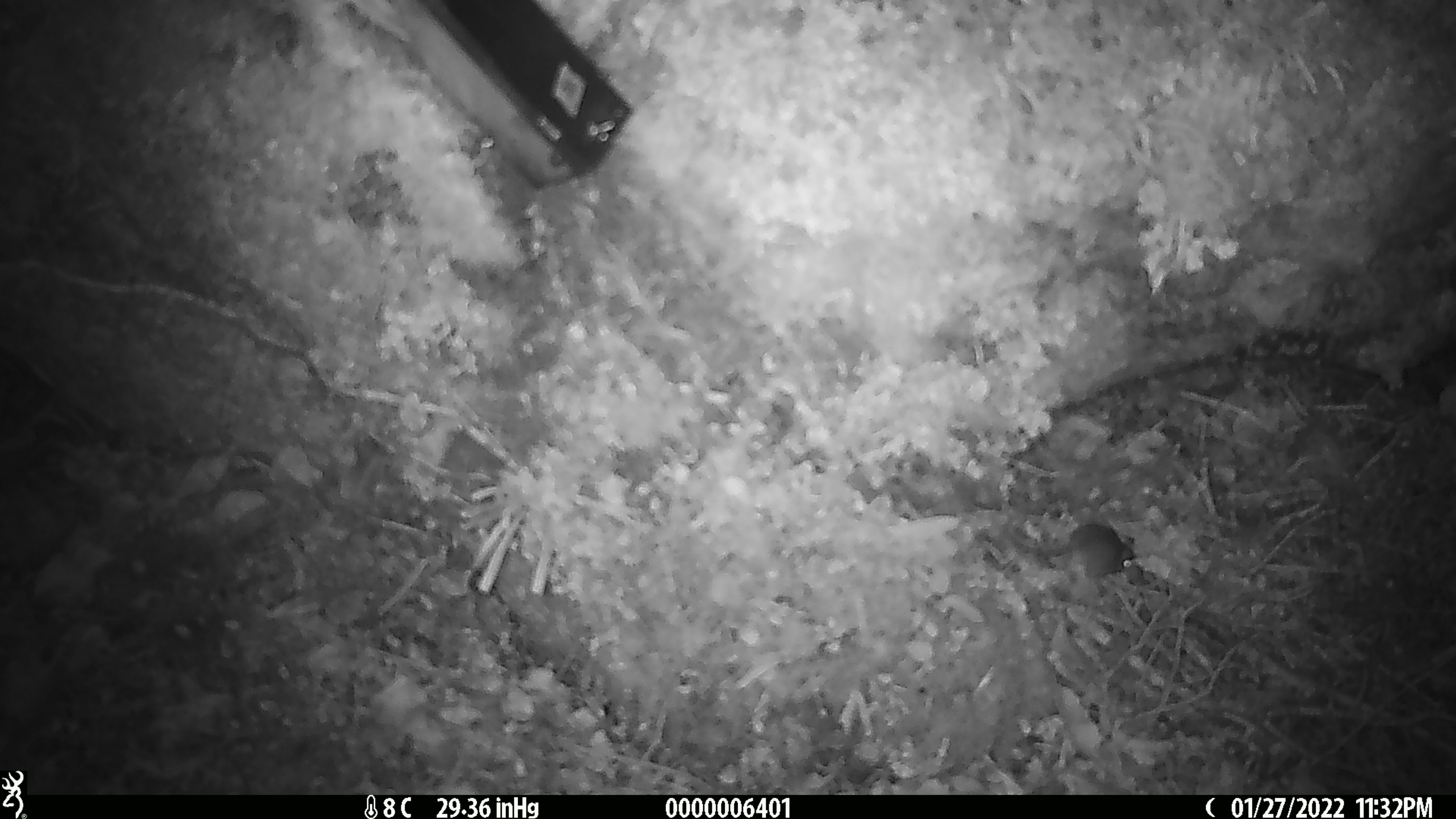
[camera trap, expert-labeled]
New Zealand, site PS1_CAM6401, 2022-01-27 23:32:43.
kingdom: Animalia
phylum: Chordata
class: Mammalia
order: Rodentia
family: Muridae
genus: Mus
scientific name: Mus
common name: mouse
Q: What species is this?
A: Mouse (Mus).